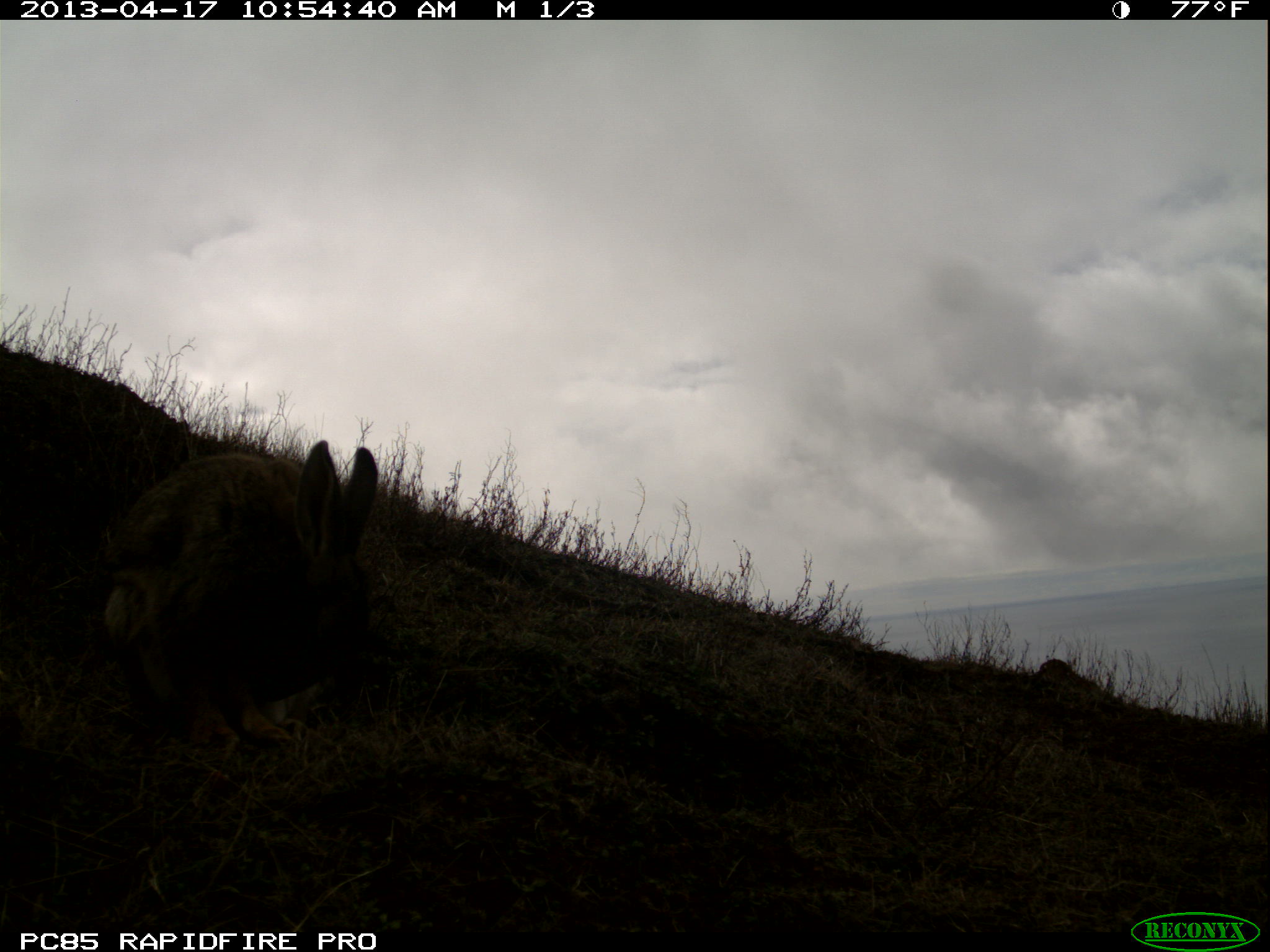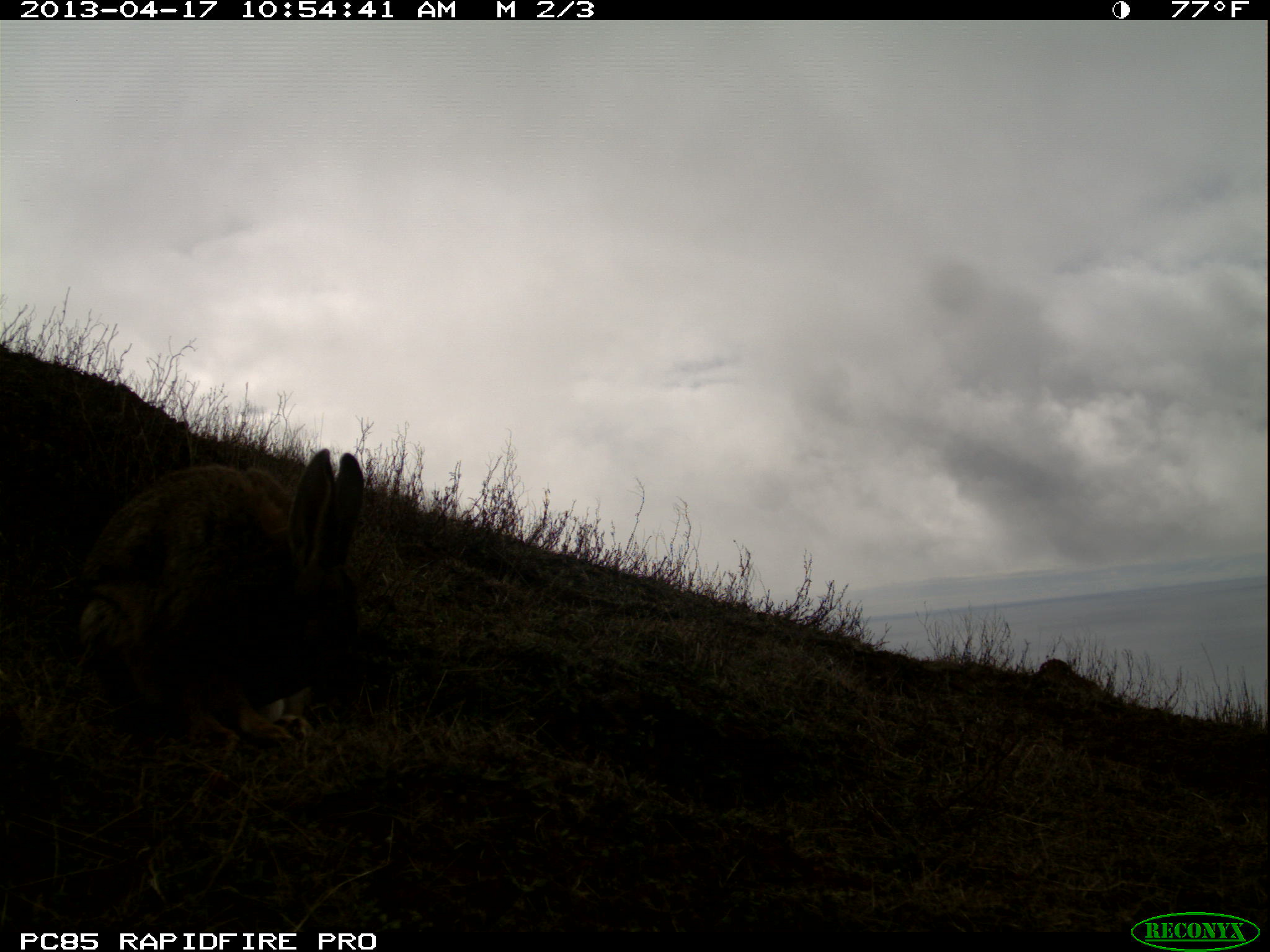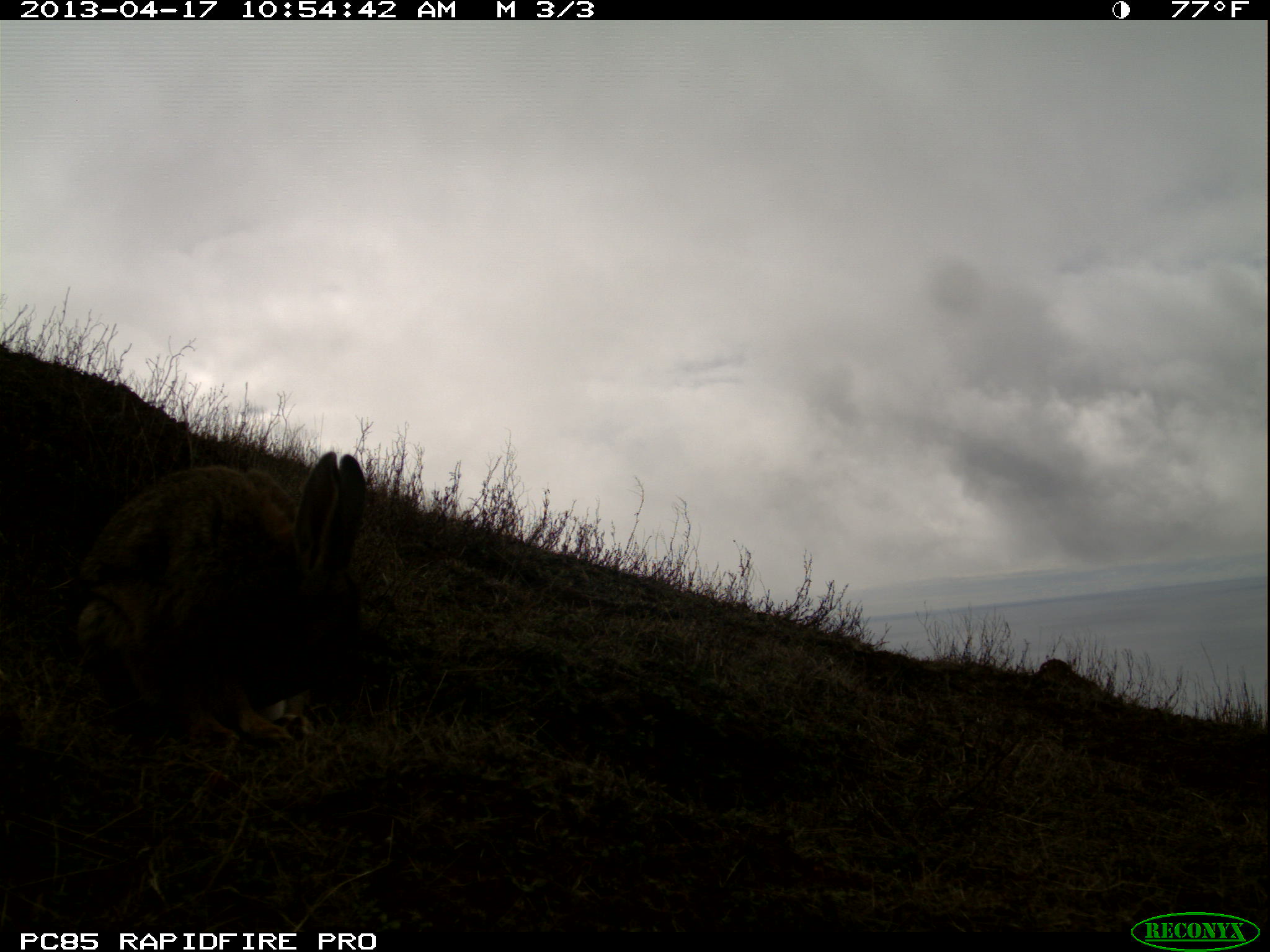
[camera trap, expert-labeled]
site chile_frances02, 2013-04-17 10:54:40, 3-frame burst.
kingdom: Animalia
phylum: Chordata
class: Mammalia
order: Lagomorpha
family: Leporidae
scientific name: Leporidae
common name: rabbits and hares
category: rabbit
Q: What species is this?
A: Rabbit (rabbits and hares) (Leporidae).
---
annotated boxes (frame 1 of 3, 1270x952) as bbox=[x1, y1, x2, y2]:
rabbit: bbox=[89, 433, 380, 757]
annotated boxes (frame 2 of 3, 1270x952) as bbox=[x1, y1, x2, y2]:
rabbit: bbox=[58, 446, 365, 758]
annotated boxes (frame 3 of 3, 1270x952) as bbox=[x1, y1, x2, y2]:
rabbit: bbox=[56, 448, 368, 752]